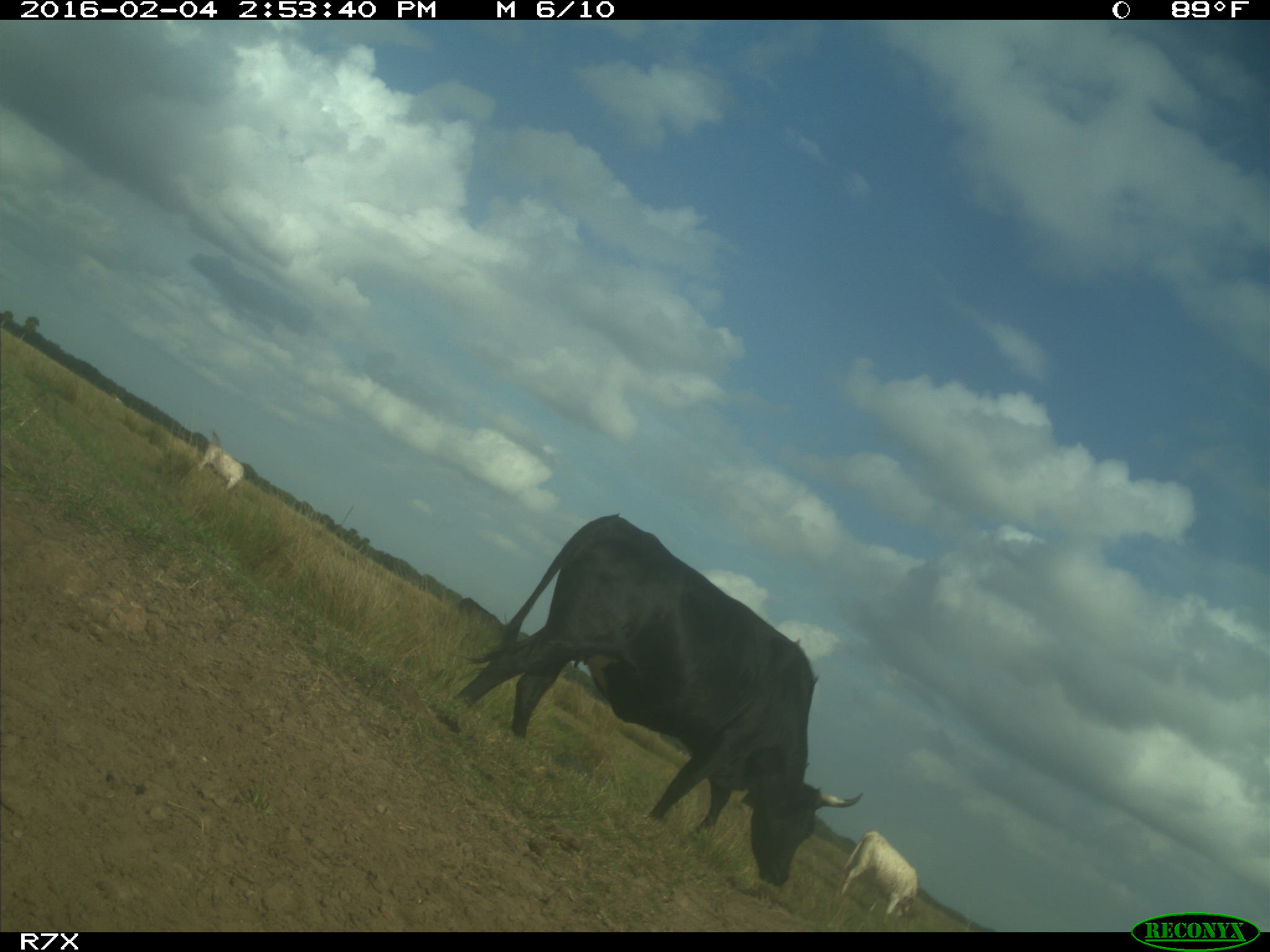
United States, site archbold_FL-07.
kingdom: Animalia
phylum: Chordata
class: Mammalia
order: Artiodactyla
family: Bovidae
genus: Bos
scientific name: Bos taurus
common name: domestic cow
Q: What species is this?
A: Bos taurus (domestic cow).